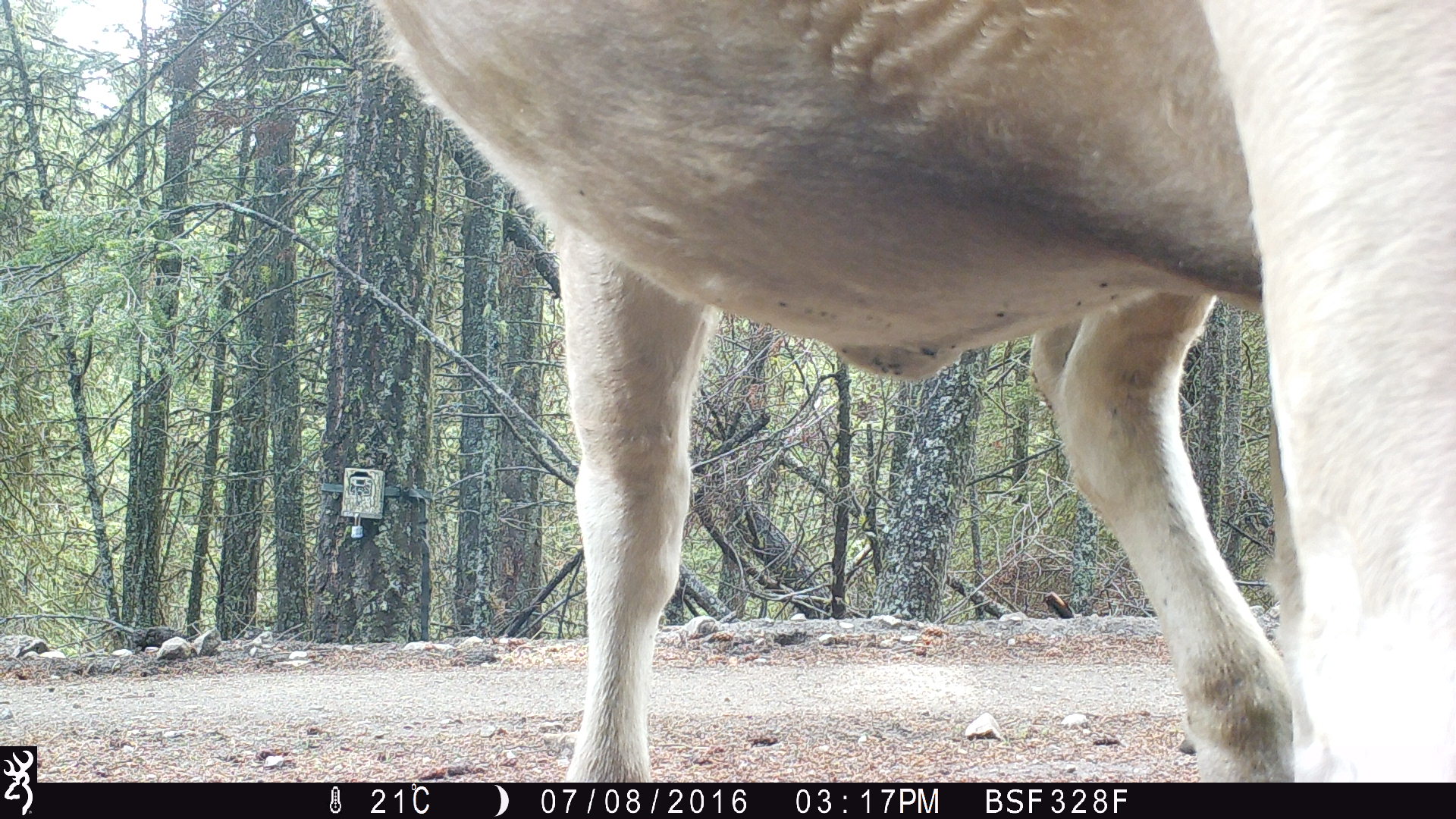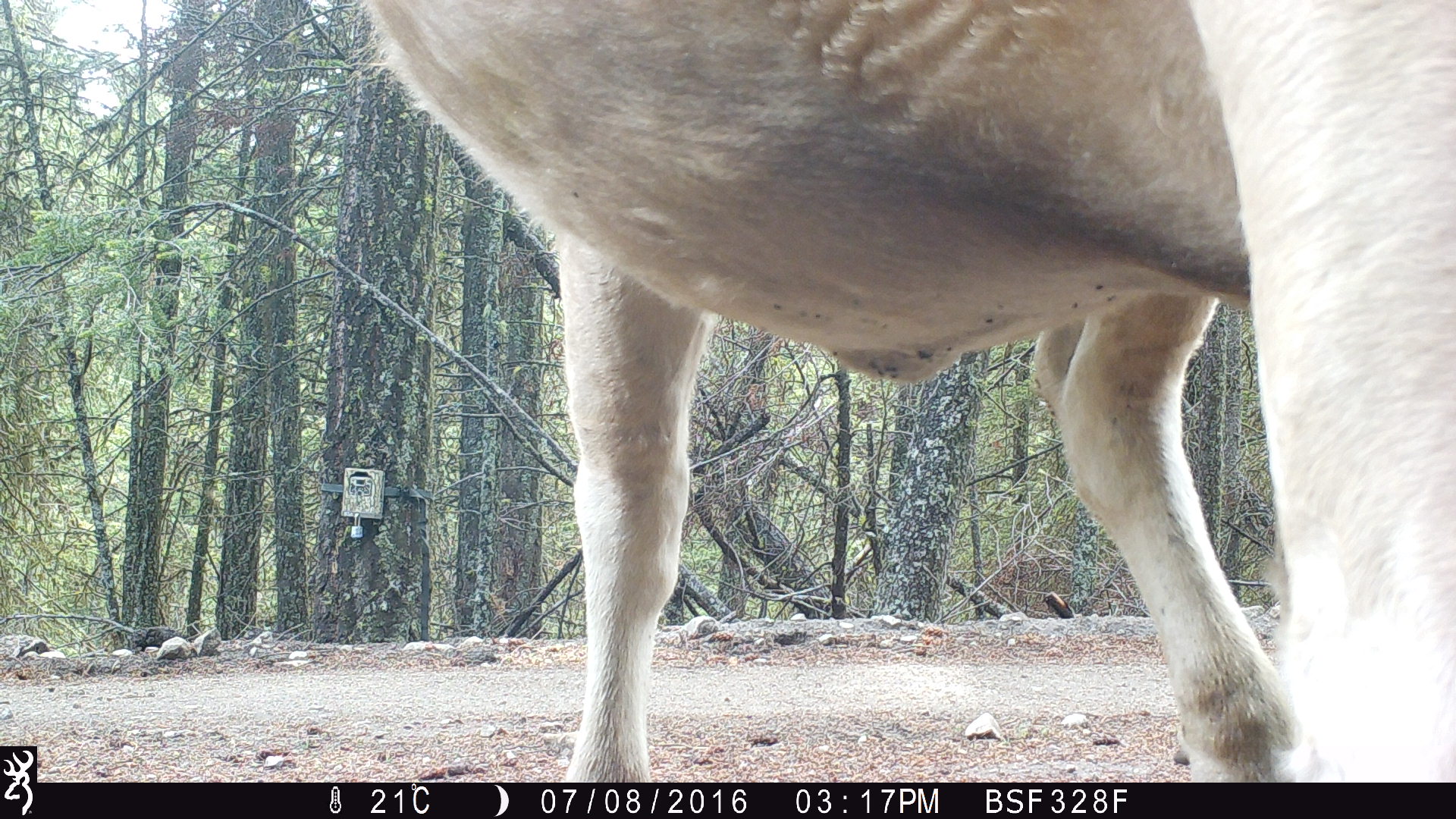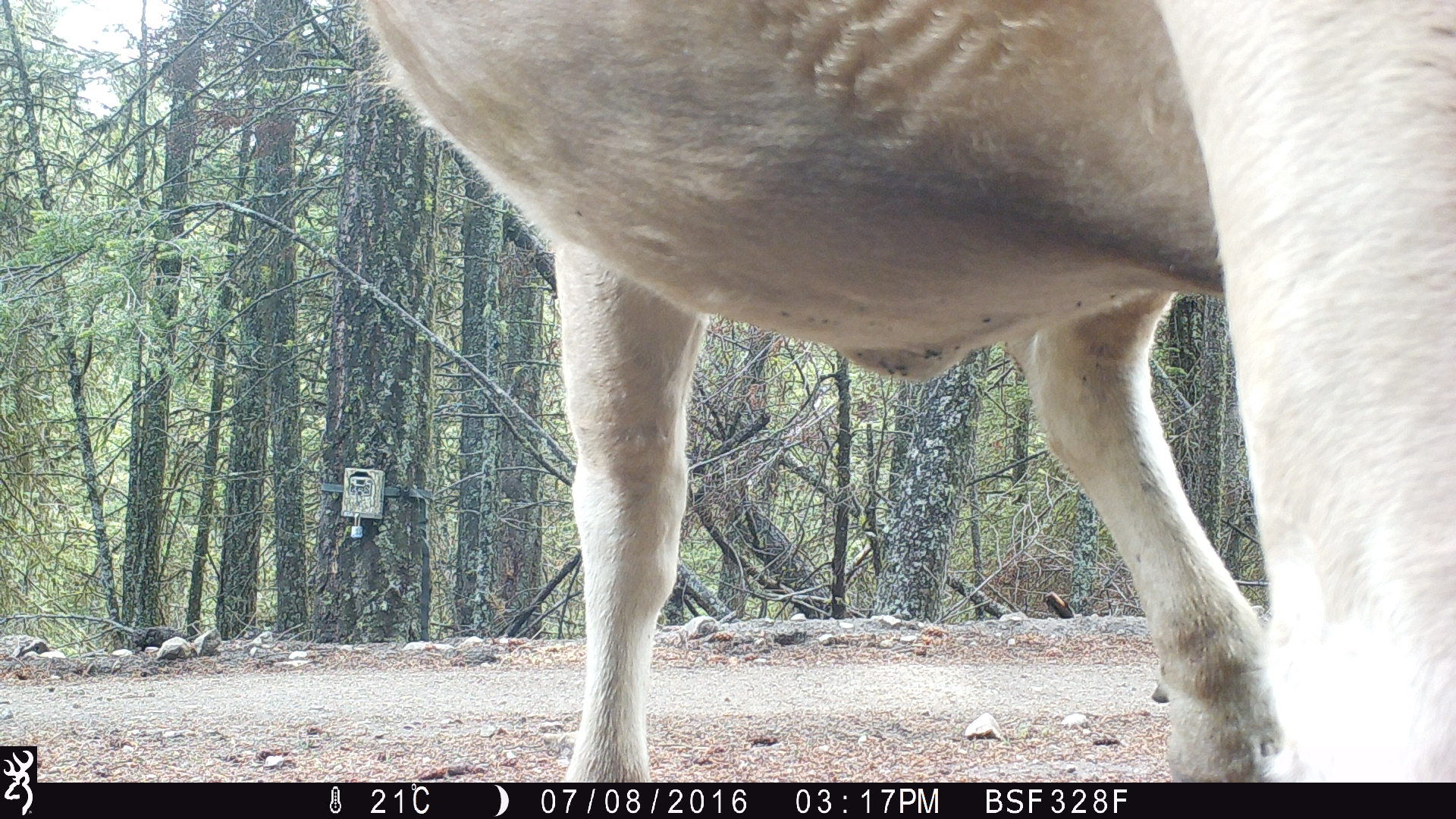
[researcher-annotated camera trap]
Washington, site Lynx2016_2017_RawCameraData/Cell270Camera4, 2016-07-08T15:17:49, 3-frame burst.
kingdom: Animalia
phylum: Chordata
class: Mammalia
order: Artiodactyla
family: Bovidae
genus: Bos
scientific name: Bos taurus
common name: domestic cattle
Domestic cattle (Bos taurus). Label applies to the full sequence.